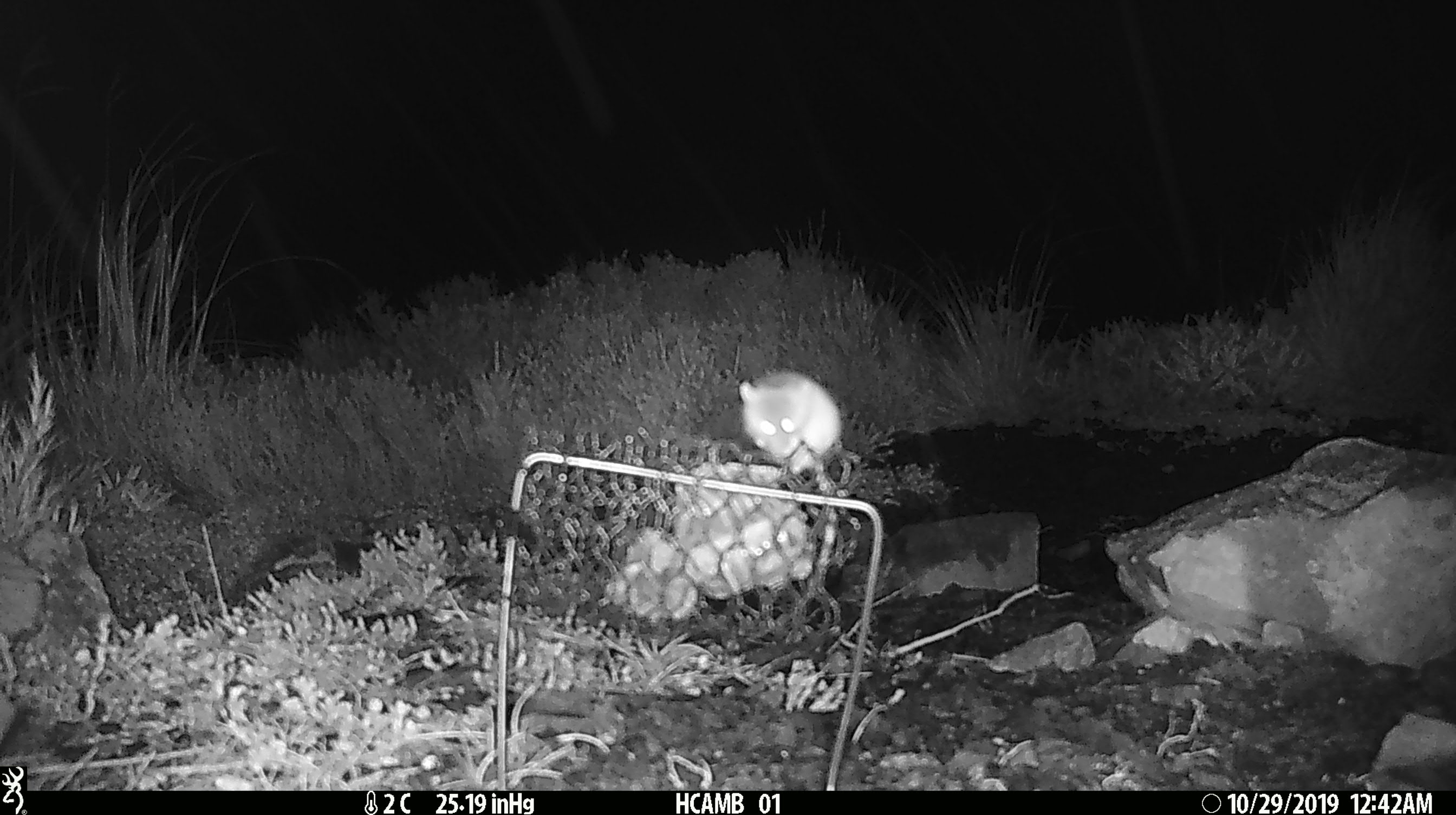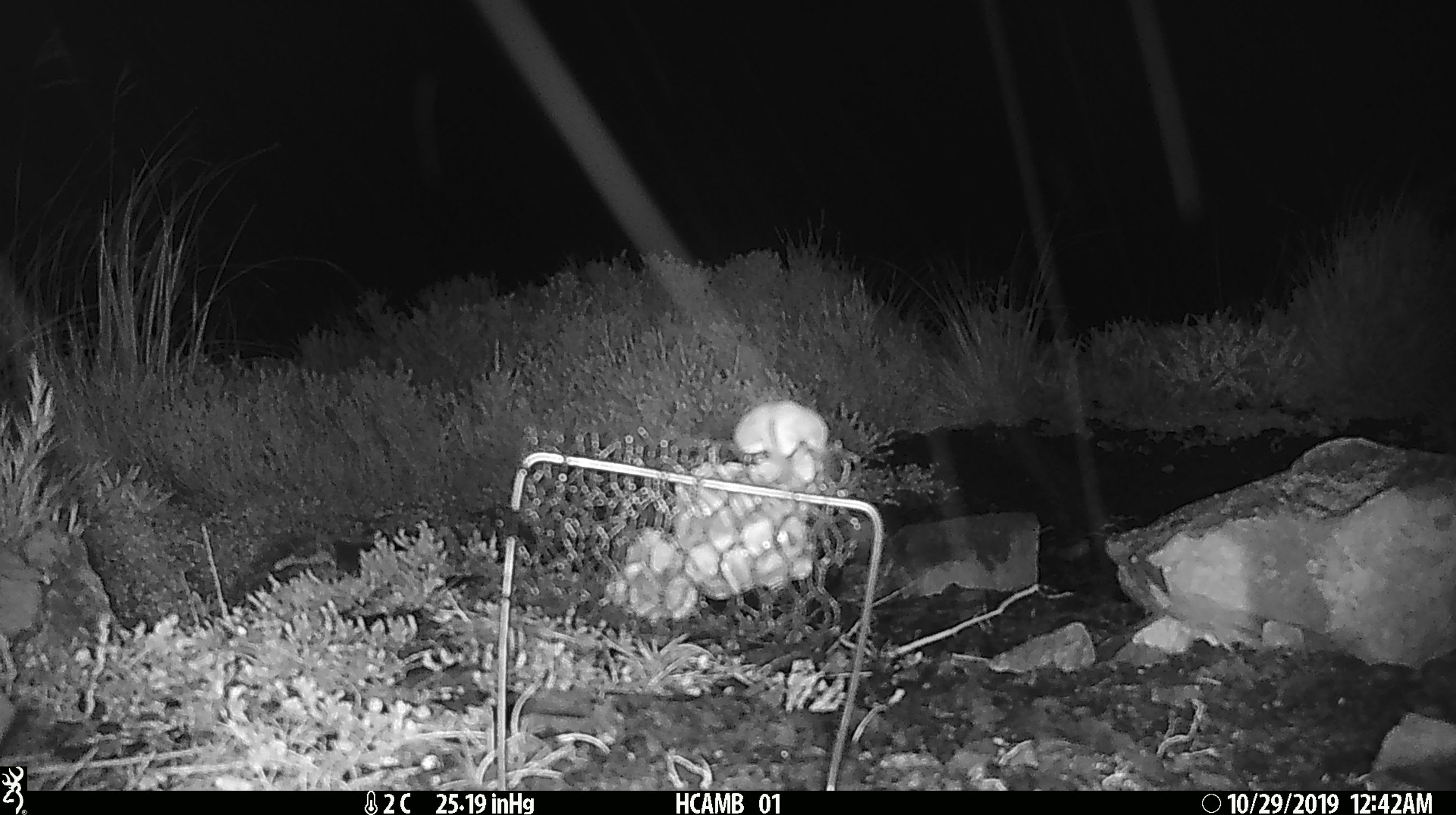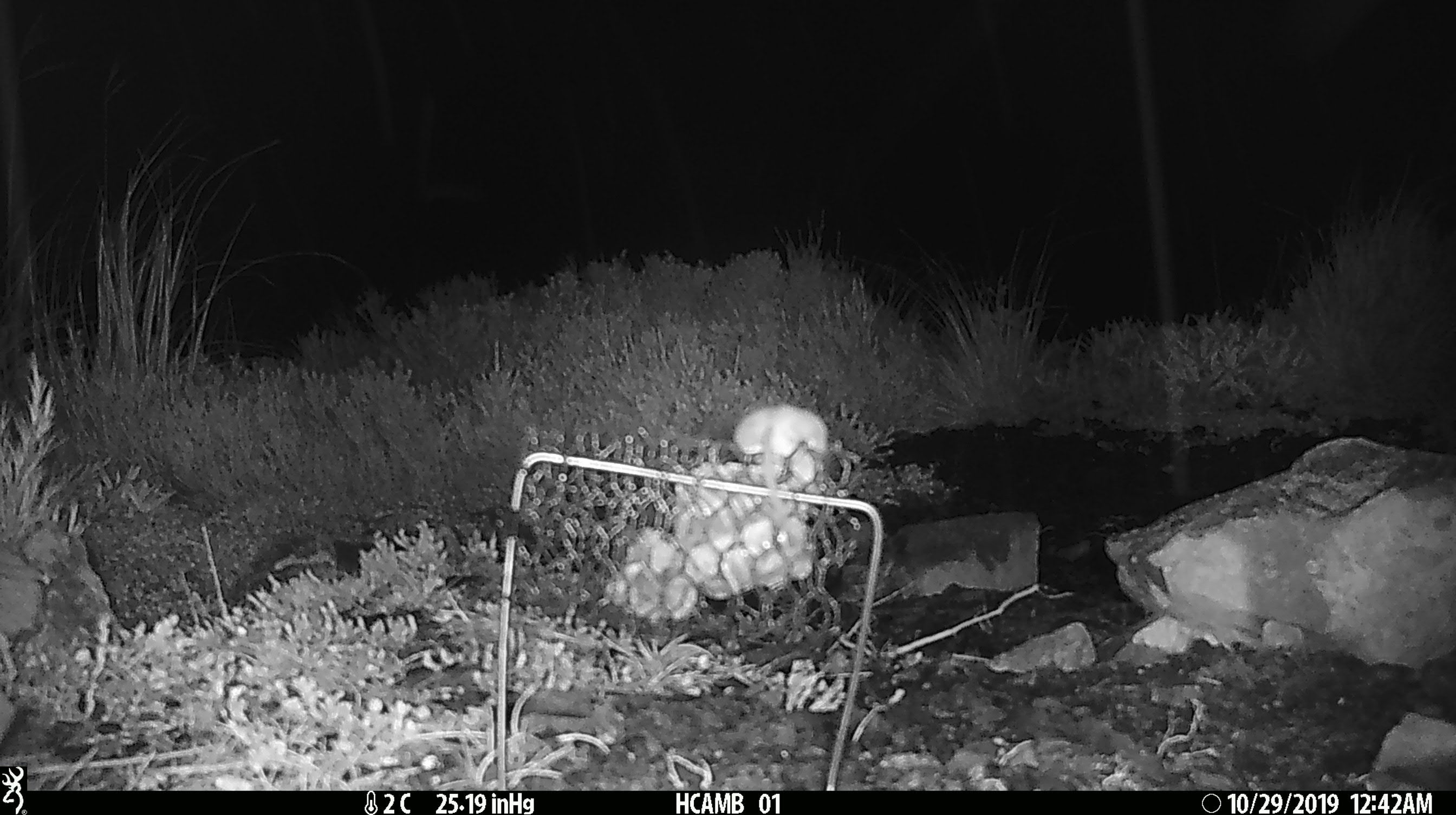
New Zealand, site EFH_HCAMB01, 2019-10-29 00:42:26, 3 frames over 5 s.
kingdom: Animalia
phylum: Chordata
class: Mammalia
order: Rodentia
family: Muridae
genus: Mus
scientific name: Mus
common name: mouse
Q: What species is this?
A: Mouse (Mus).